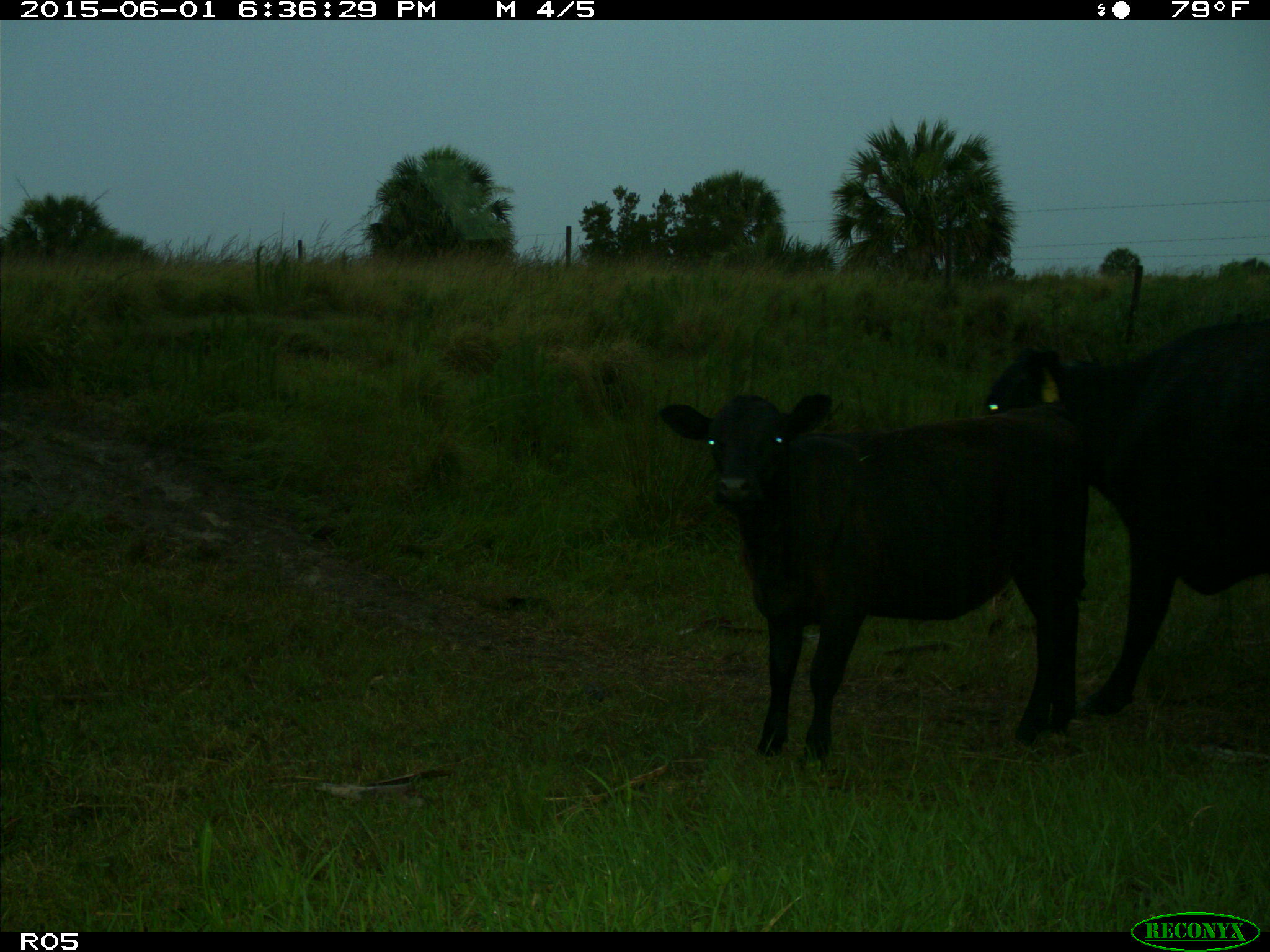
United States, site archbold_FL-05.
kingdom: Animalia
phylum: Chordata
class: Mammalia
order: Artiodactyla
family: Bovidae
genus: Bos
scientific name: Bos taurus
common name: domestic cow